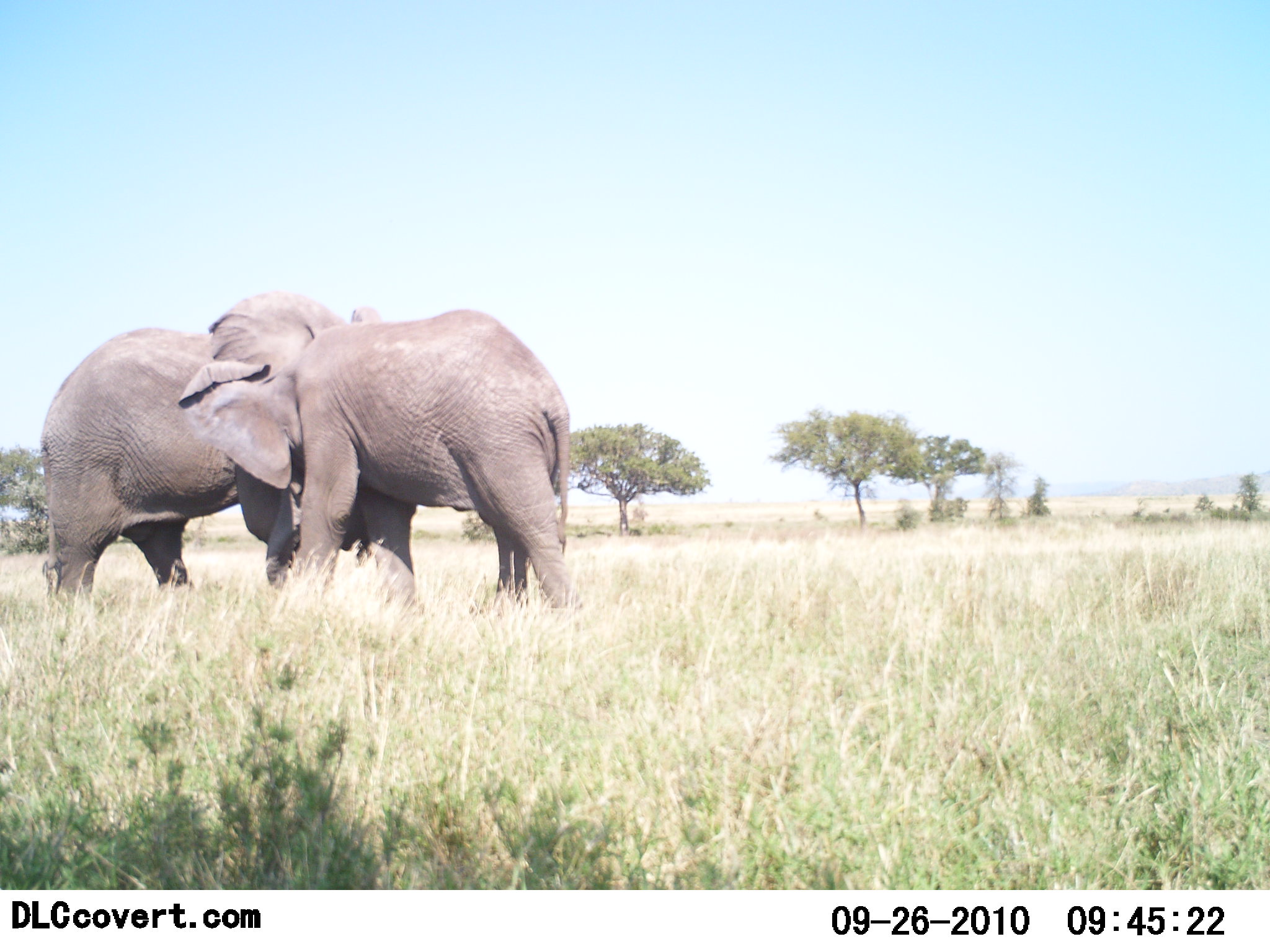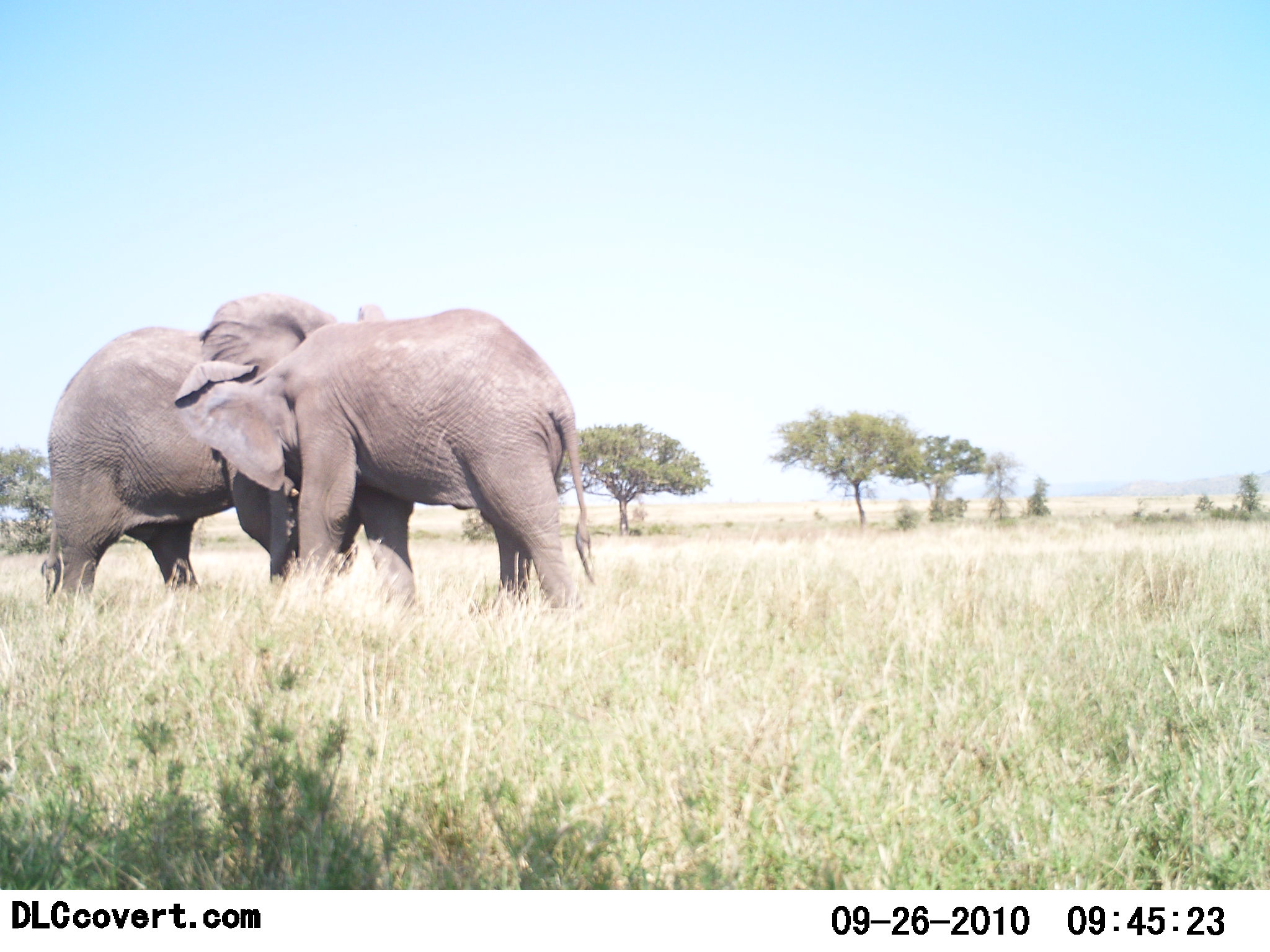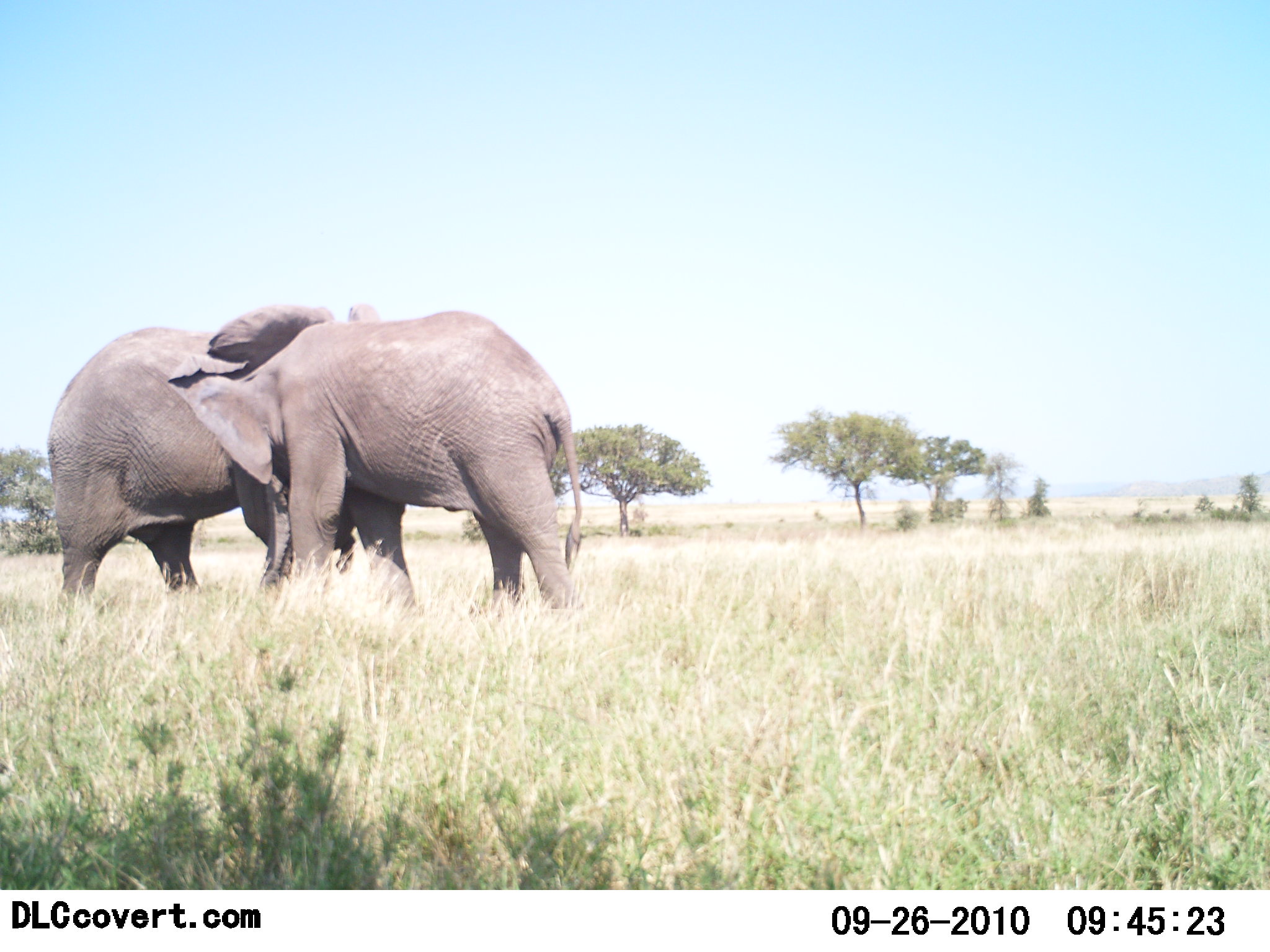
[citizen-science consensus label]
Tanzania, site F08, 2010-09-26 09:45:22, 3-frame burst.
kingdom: Animalia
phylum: Chordata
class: Mammalia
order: Proboscidea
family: Elephantidae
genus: Loxodonta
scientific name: Loxodonta africana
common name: african bush elephant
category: elephant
Elephant (african bush elephant) (Loxodonta africana), count 2. Behavior (volunteer vote fractions): standing 21%, resting 0%, moving 0%, interacting 100%. Young present (vote fraction): 0%. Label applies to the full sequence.